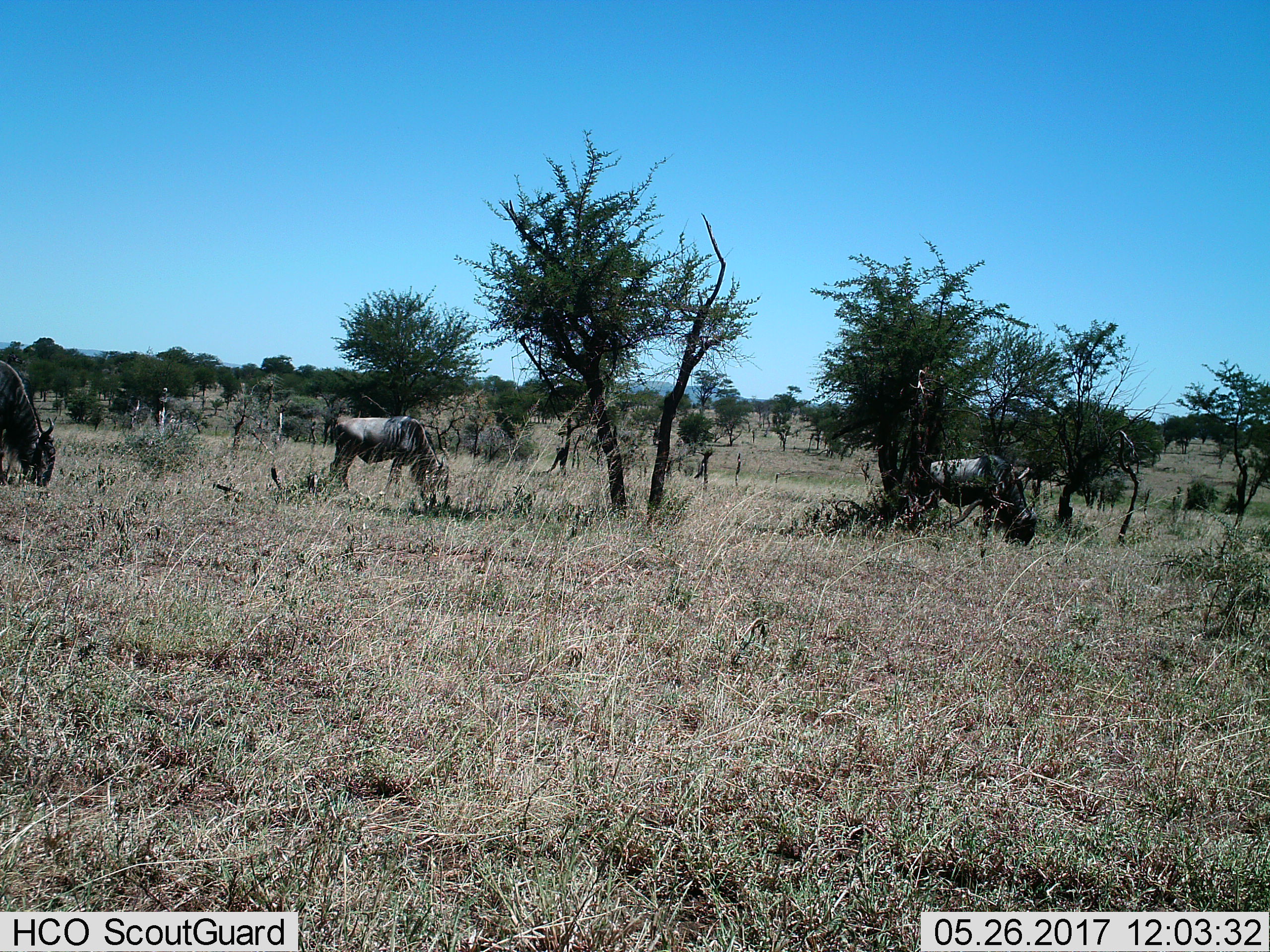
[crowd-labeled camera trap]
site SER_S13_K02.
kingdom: Animalia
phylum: Chordata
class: Mammalia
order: Artiodactyla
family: Bovidae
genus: Connochaetes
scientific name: Connochaetes taurinus taurinus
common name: blue wildebeest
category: wildebeestblue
Wildebeestblue (blue wildebeest) (Connochaetes taurinus taurinus), count 3. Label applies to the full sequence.